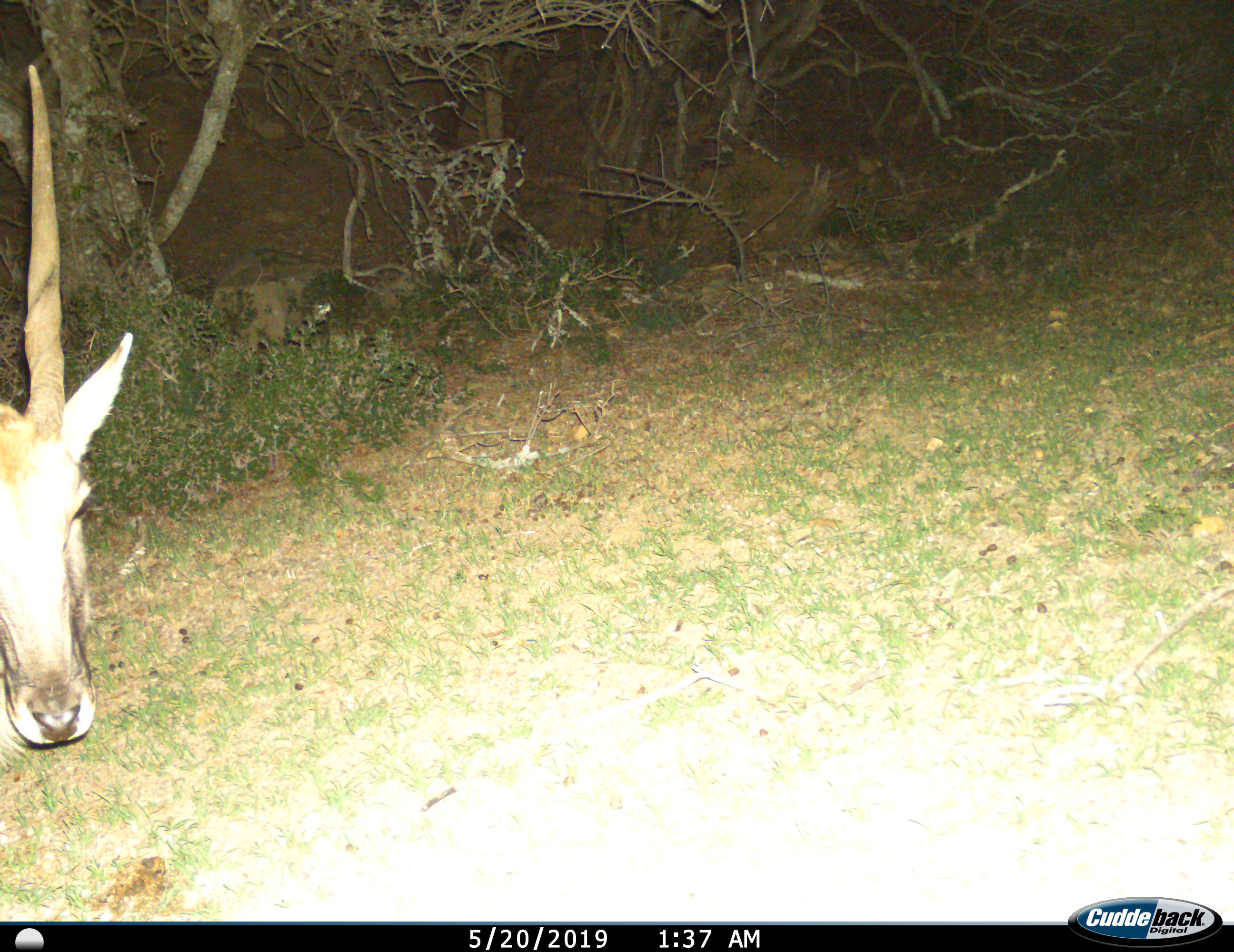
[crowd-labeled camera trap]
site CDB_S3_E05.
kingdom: Animalia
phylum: Chordata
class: Mammalia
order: Artiodactyla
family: Bovidae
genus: Tragelaphus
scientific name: Tragelaphus oryx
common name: eland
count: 1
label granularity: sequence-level